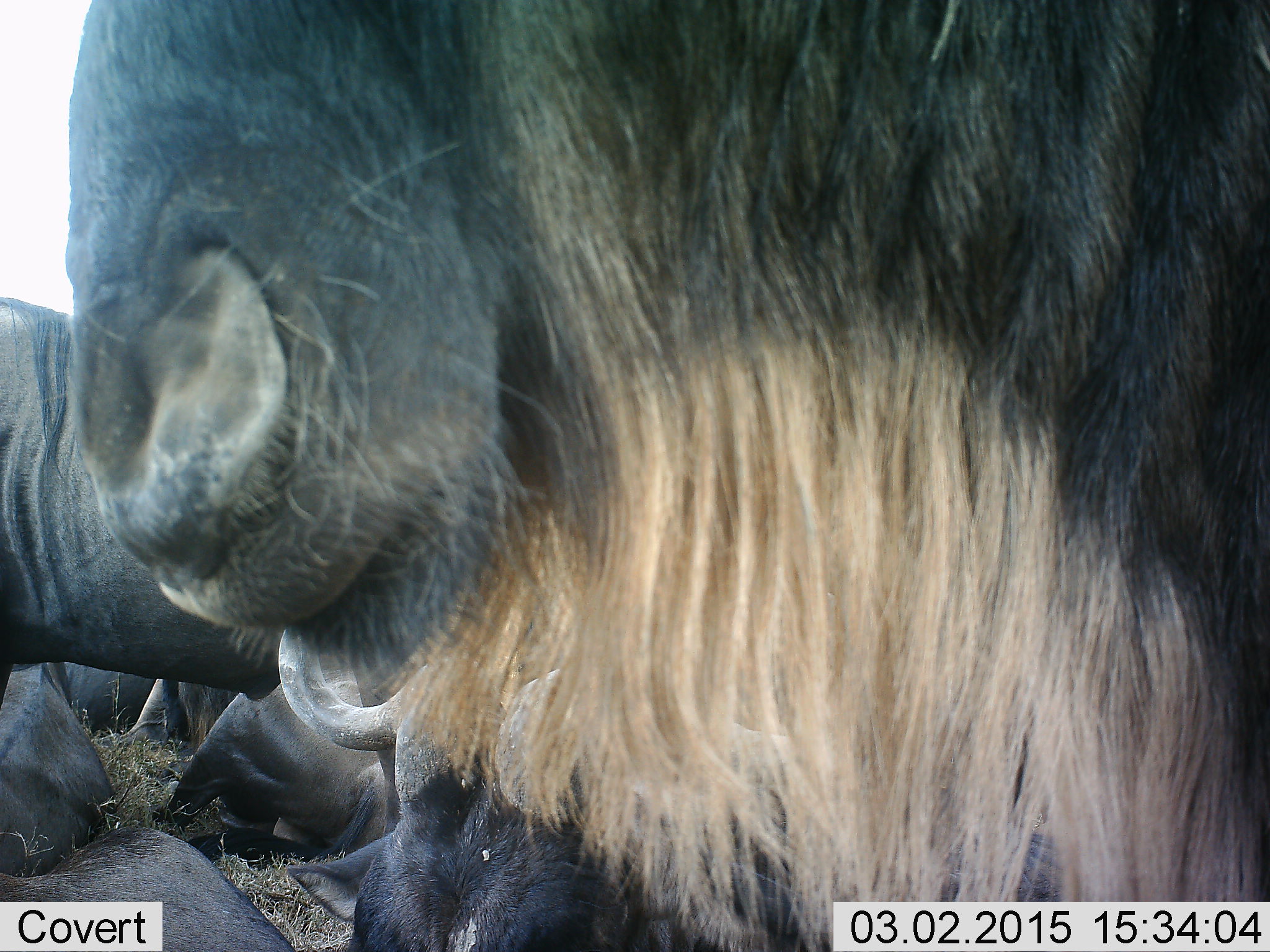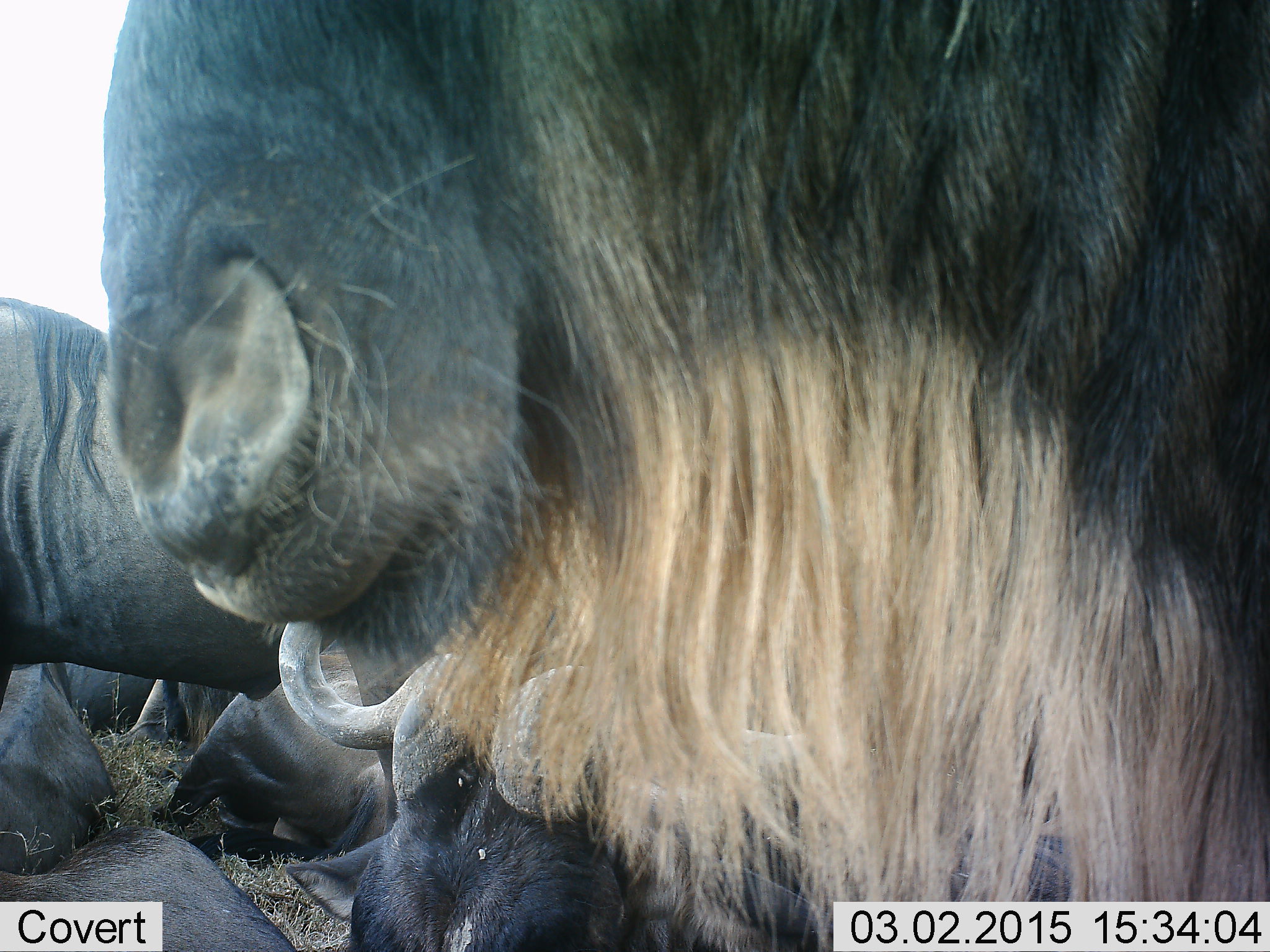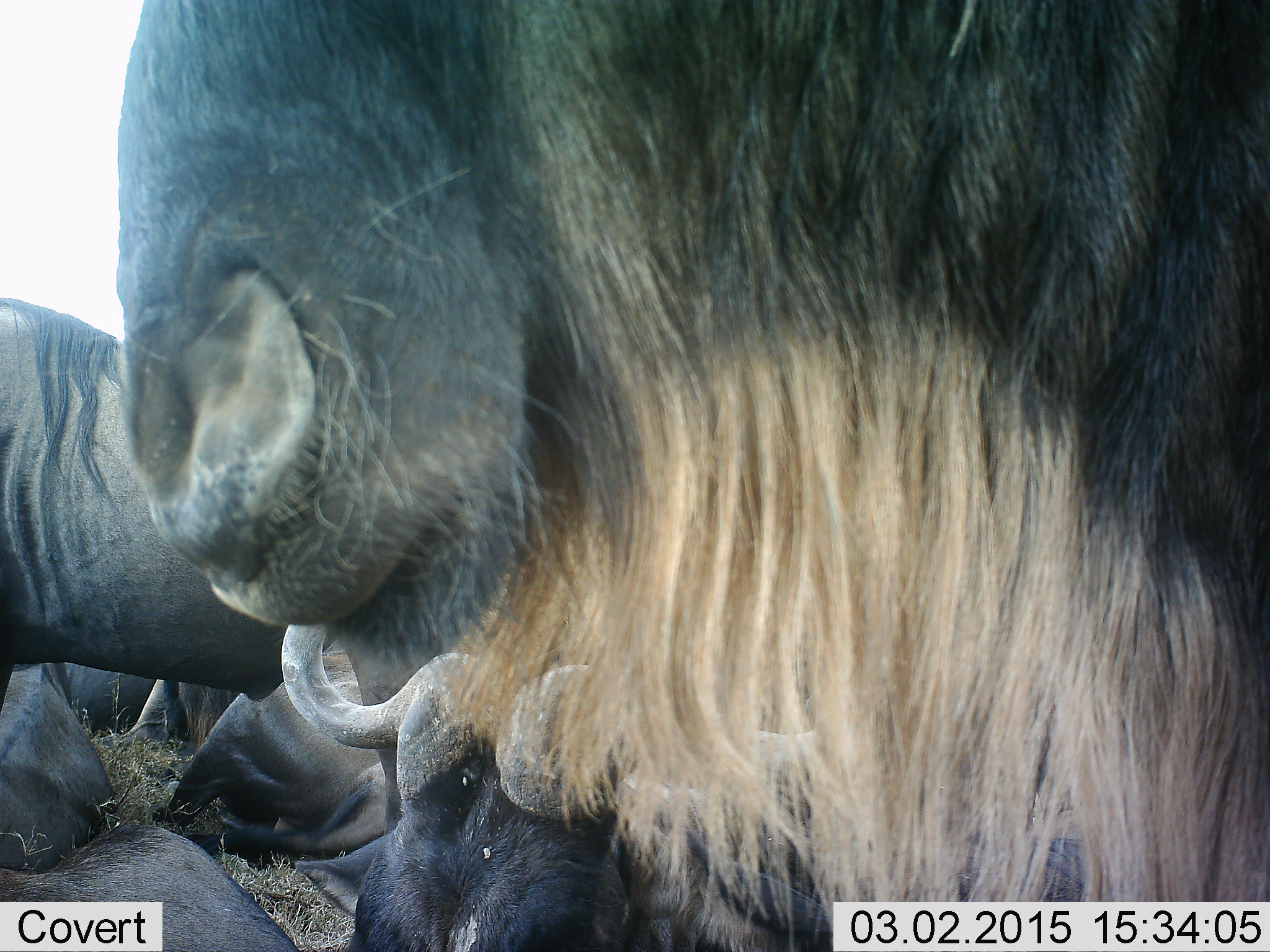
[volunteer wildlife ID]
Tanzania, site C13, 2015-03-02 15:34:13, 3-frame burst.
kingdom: Animalia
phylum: Chordata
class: Mammalia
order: Artiodactyla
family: Bovidae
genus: Connochaetes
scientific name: Connochaetes taurinus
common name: blue wildebeest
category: wildebeest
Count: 7.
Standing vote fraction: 70%.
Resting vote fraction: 100%.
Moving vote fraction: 10%.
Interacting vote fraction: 0%.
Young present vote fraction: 0%.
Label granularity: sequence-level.